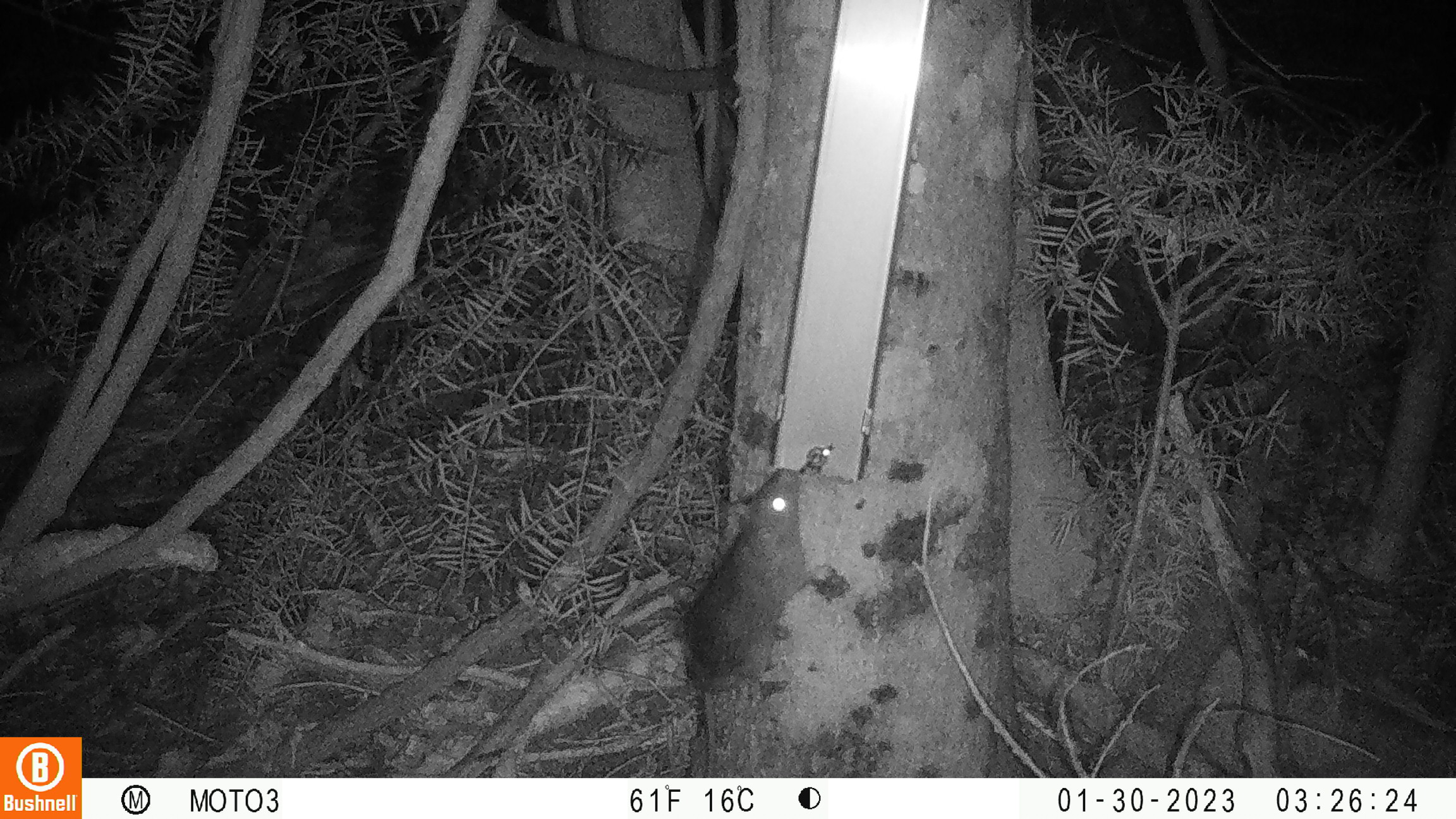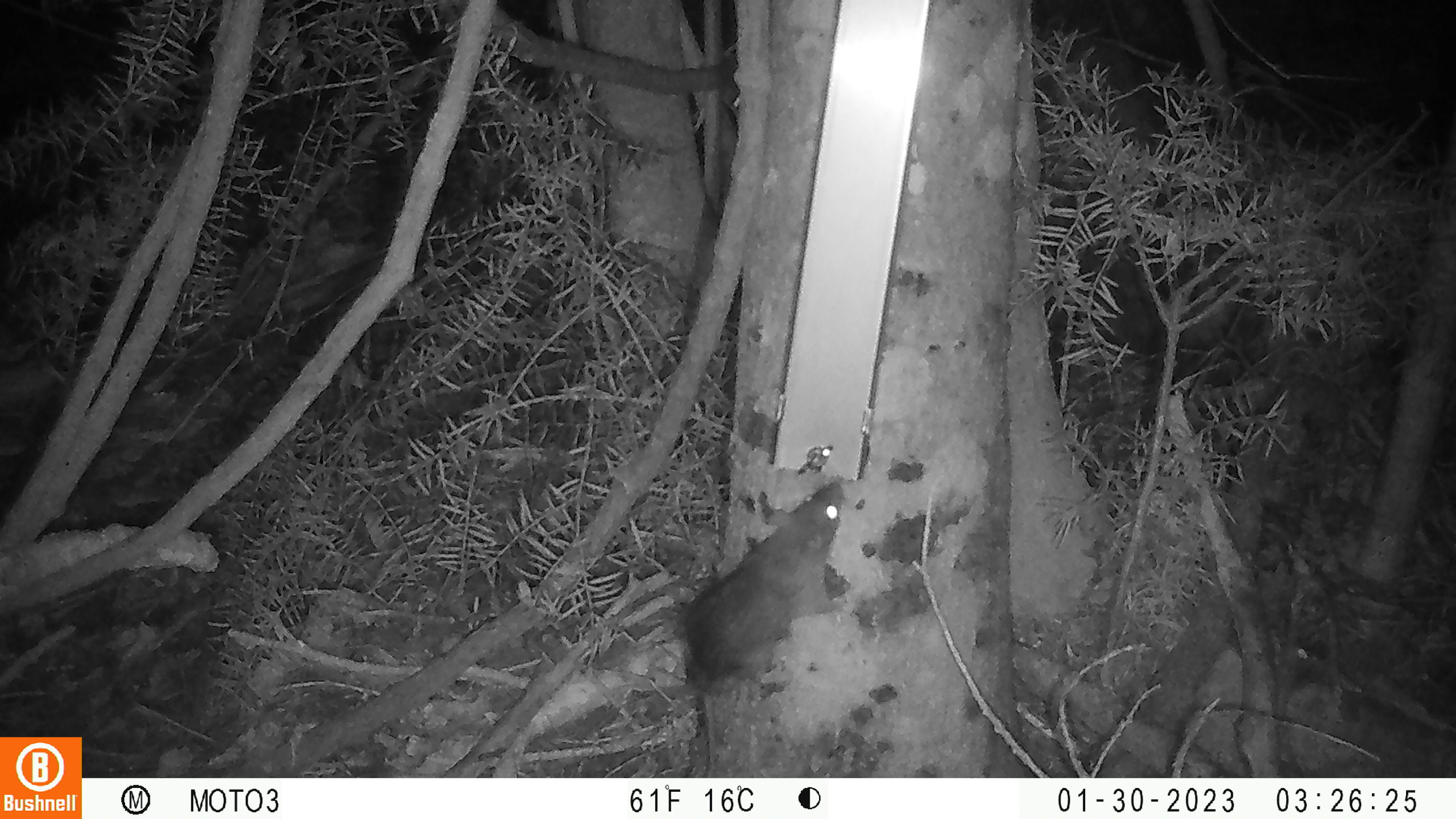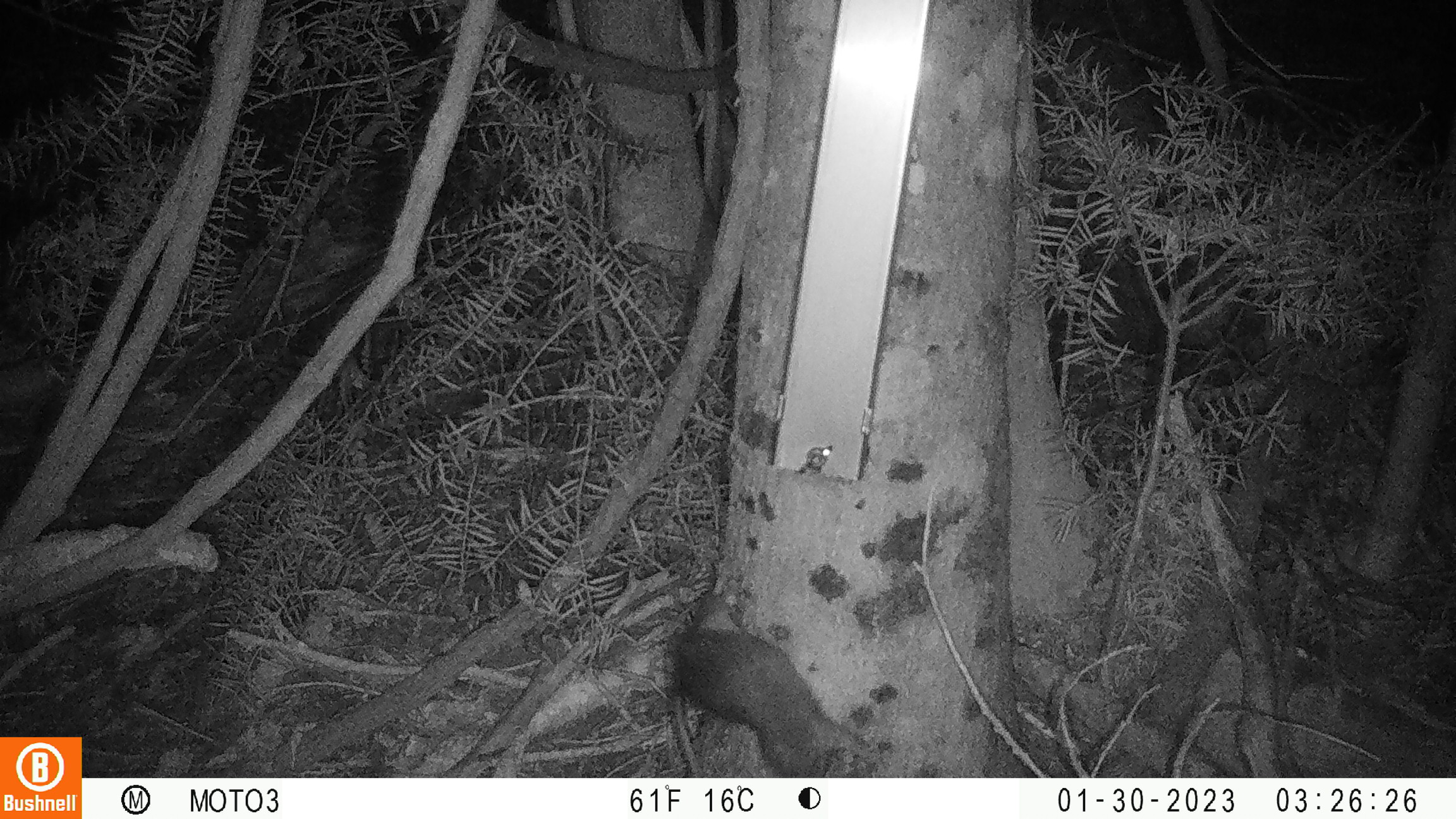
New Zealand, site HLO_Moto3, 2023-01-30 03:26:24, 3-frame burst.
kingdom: Animalia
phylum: Chordata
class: Mammalia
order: Rodentia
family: Muridae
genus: Rattus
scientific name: Rattus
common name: rat